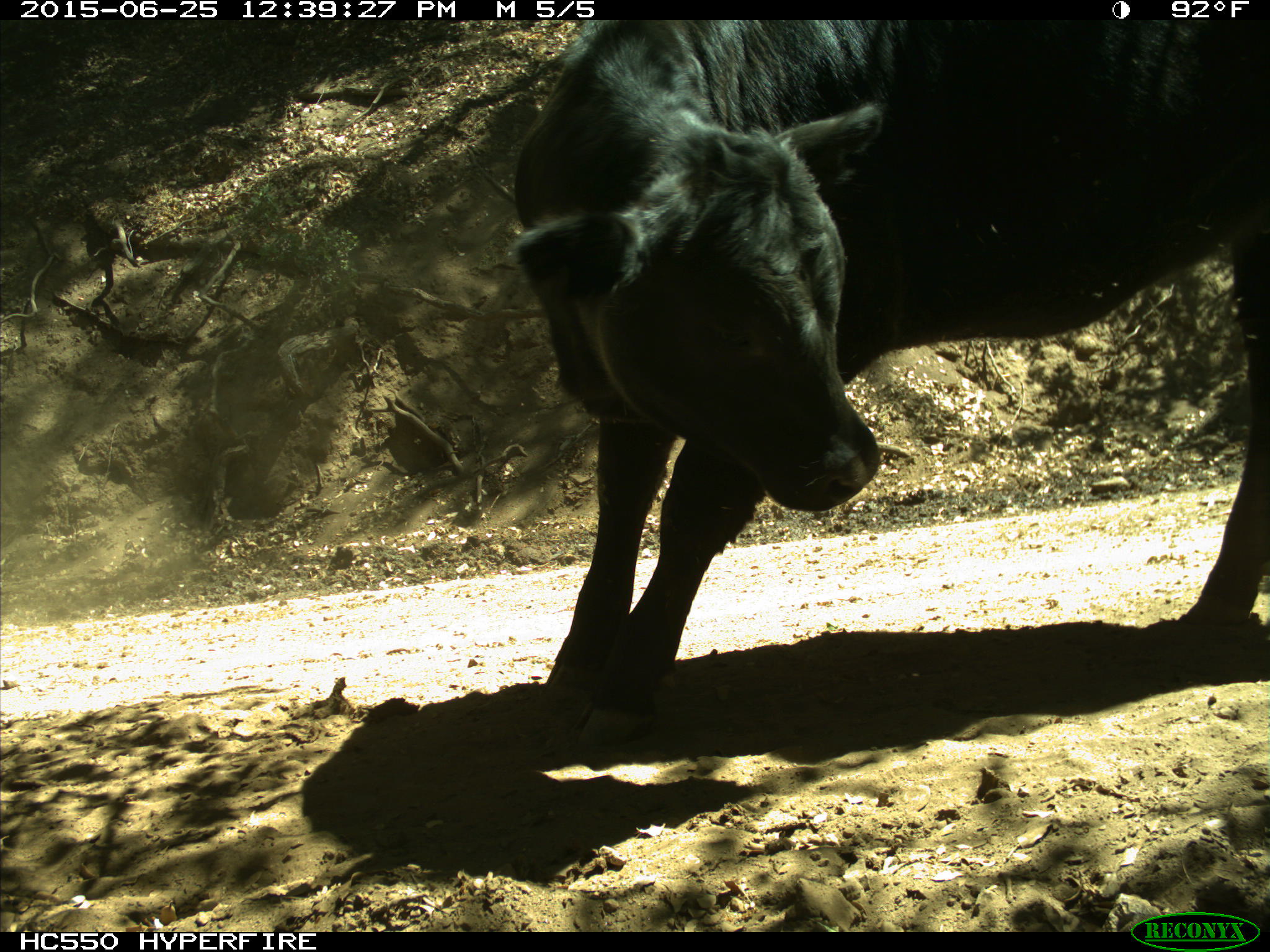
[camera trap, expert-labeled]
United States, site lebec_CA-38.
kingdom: Animalia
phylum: Chordata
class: Mammalia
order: Artiodactyla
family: Bovidae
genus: Bos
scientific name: Bos taurus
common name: domestic cow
Bos taurus (domestic cow).